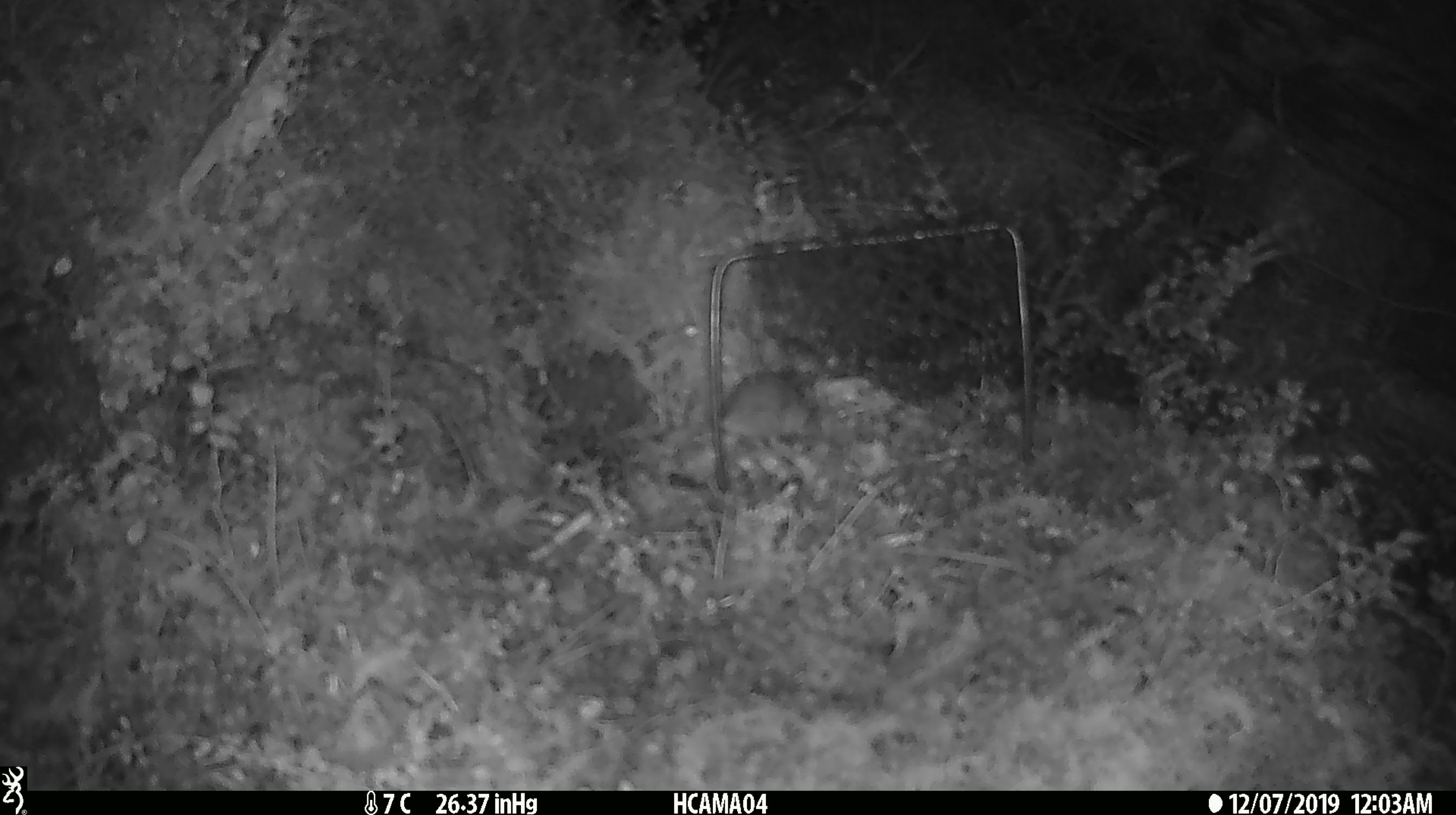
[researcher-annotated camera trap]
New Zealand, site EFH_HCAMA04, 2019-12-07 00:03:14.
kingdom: Animalia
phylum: Chordata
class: Mammalia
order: Rodentia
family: Muridae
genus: Mus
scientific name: Mus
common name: mouse